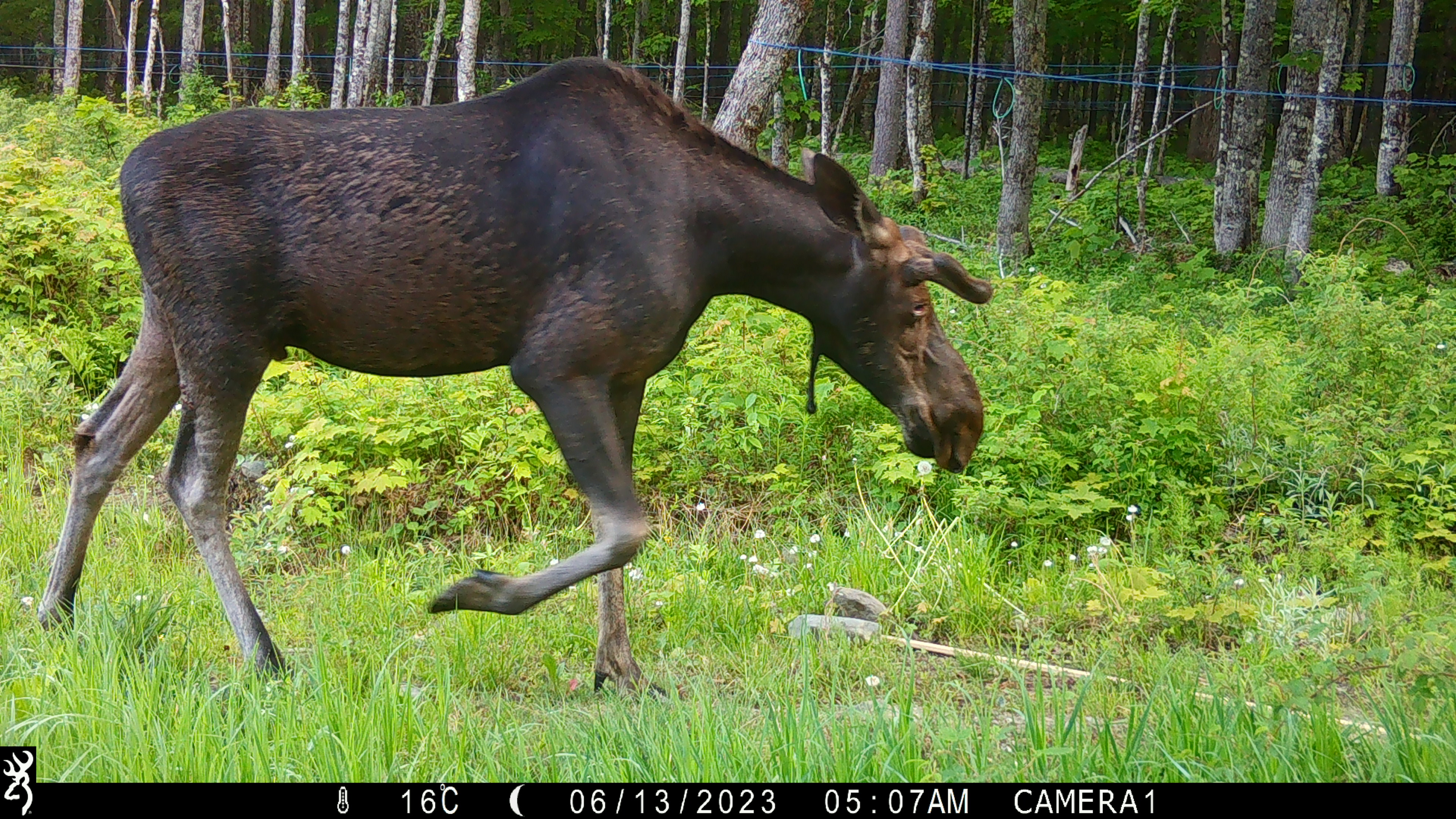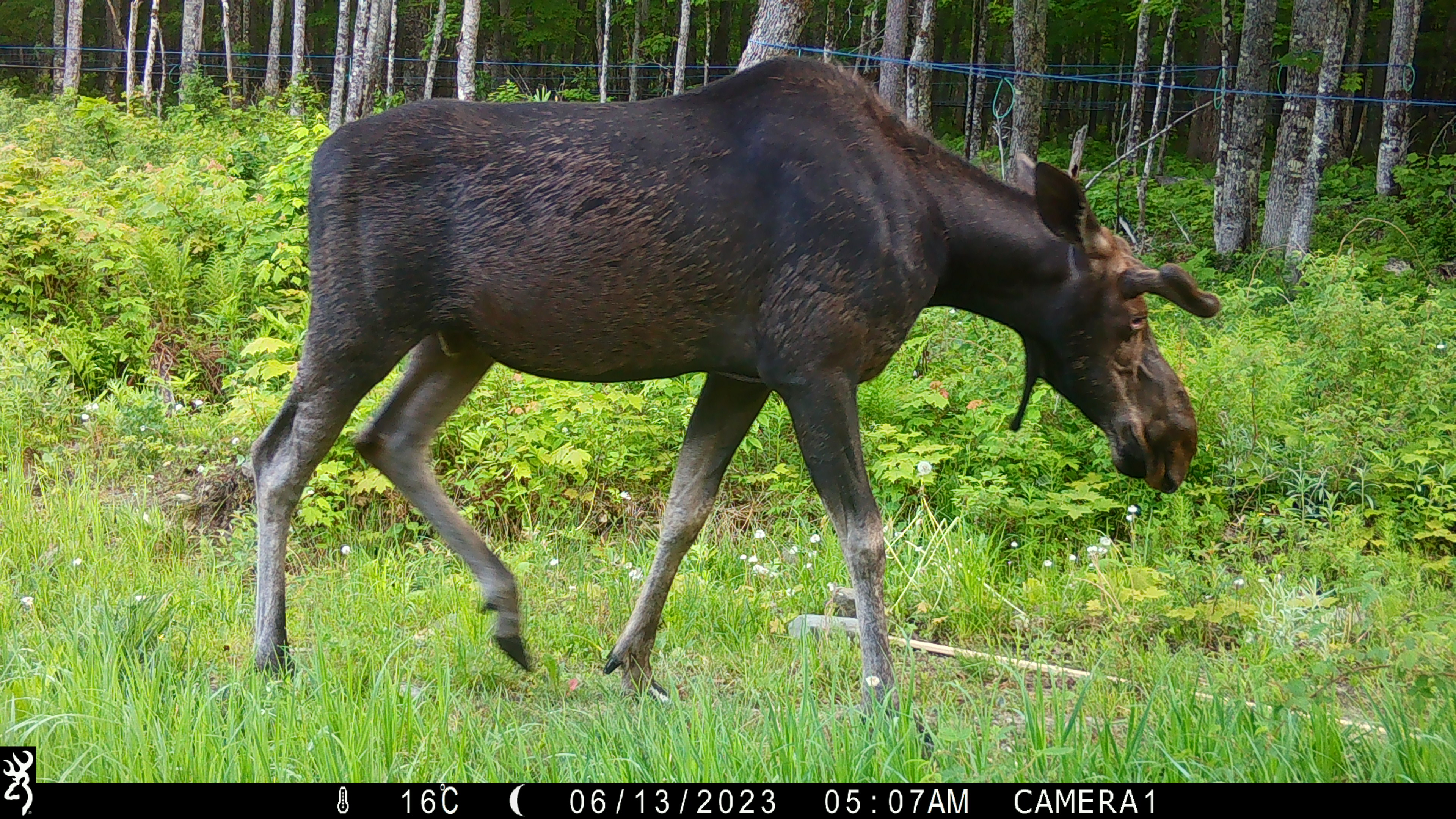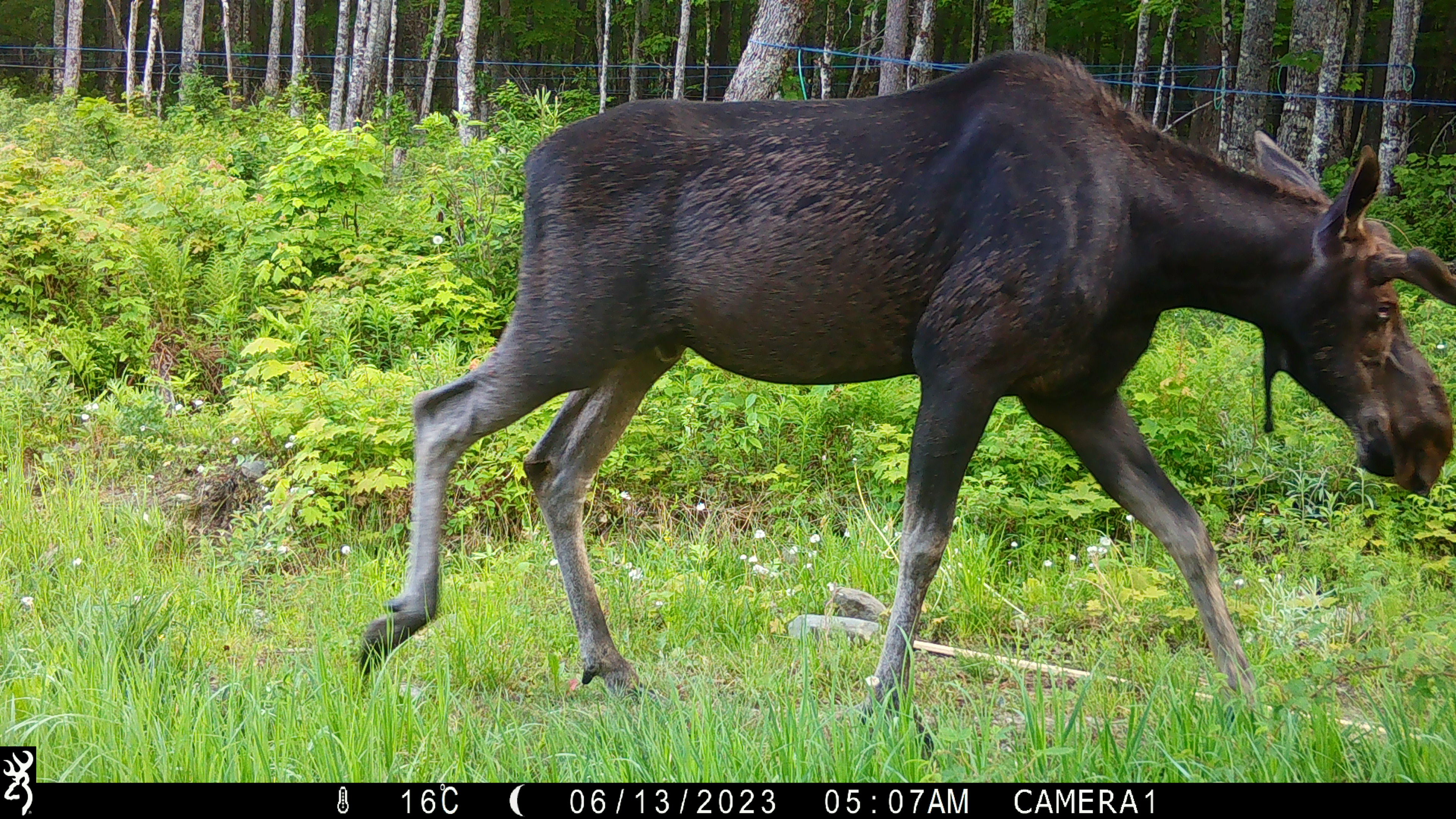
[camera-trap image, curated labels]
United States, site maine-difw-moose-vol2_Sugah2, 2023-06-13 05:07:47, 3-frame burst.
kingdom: Animalia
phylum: Chordata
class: Mammalia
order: Artiodactyla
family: Cervidae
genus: Alces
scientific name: Alces alces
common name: moose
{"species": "moose (Alces alces)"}